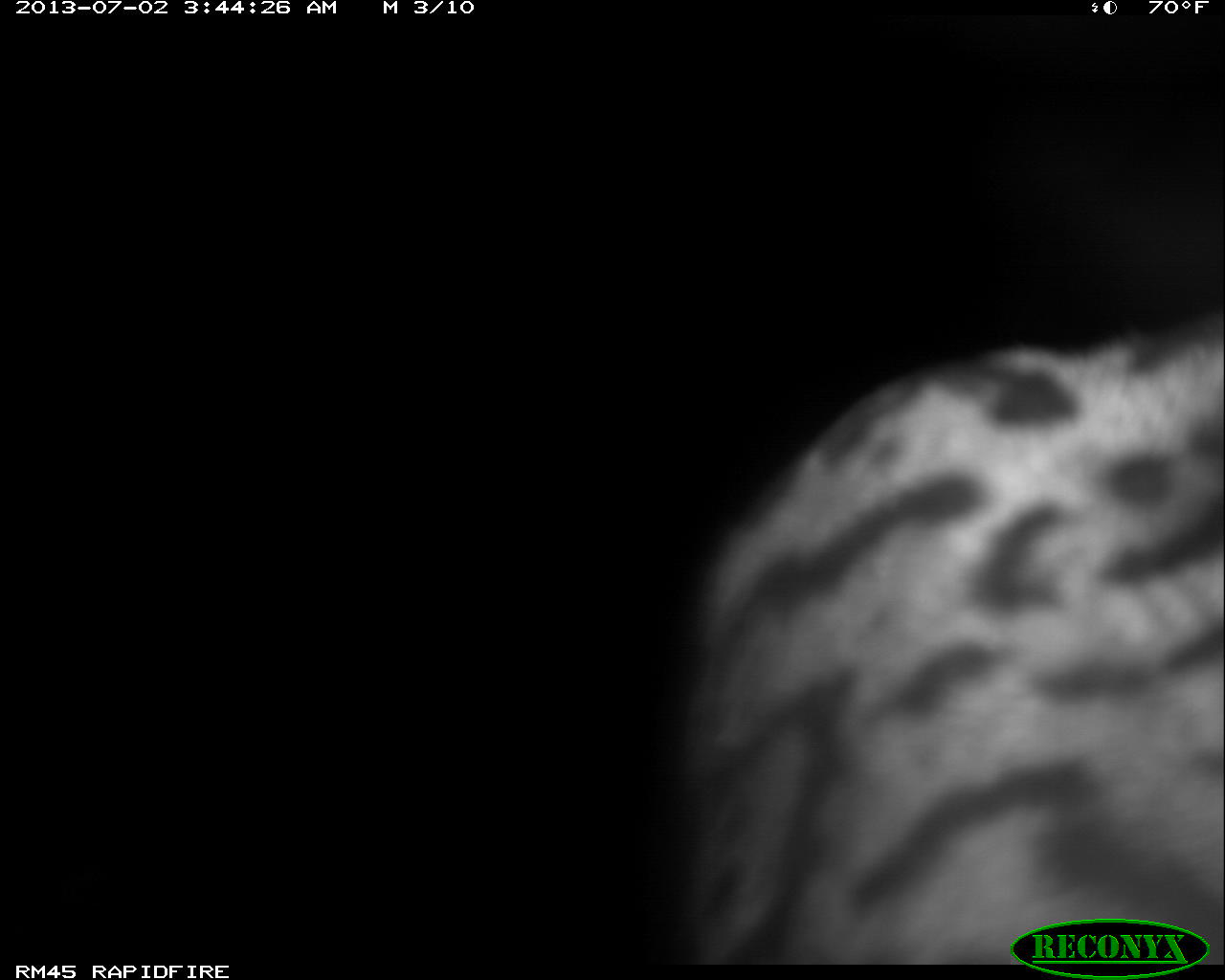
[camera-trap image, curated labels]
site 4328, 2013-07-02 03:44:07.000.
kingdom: Animalia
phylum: Chordata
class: Mammalia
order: Carnivora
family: Felidae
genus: Leopardus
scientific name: Leopardus pardalis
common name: ocelot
Leopardus pardalis (ocelot), count 1.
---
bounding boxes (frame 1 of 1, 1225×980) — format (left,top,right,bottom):
leopardus pardalis: (680,296,1225,966)